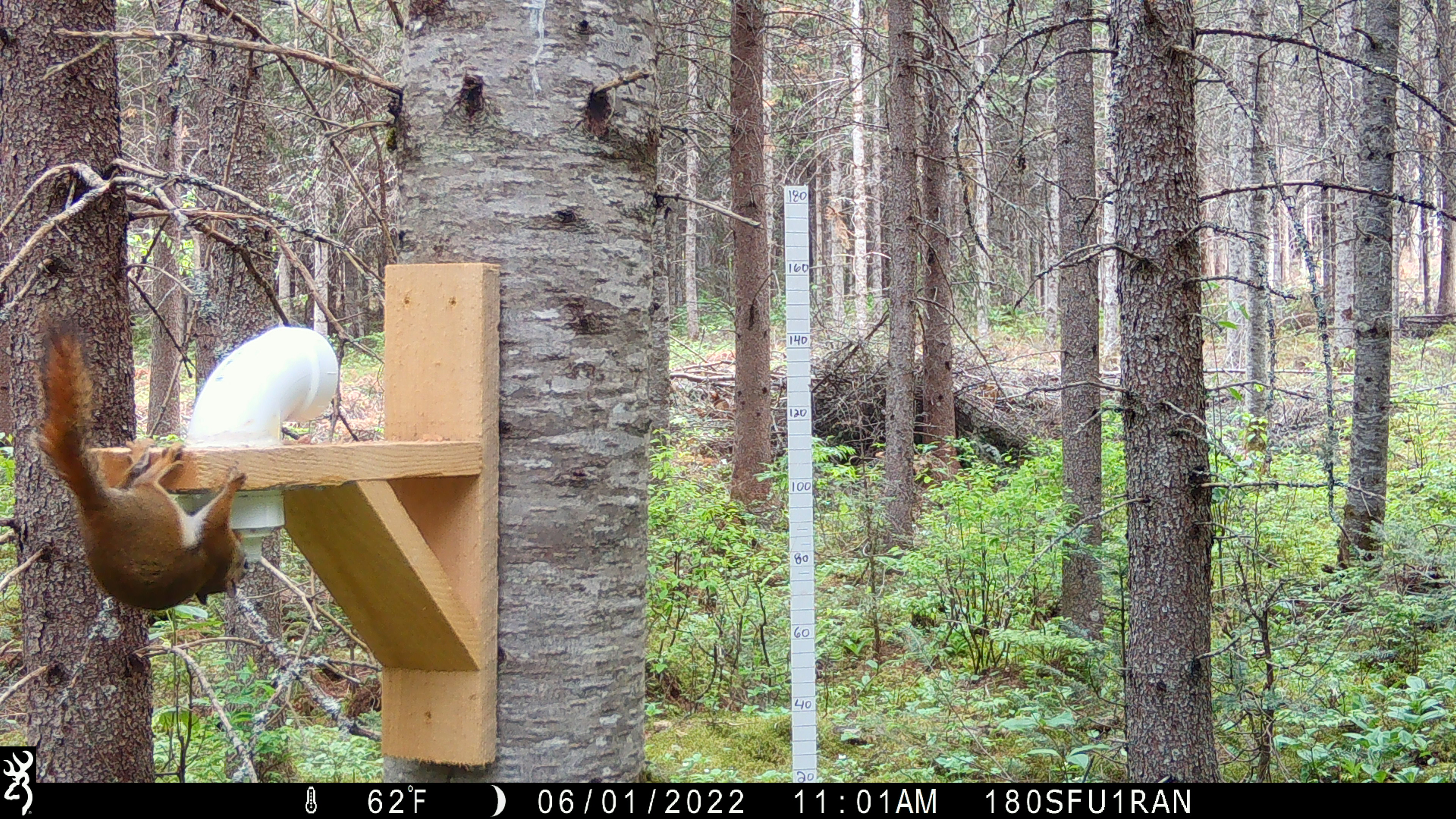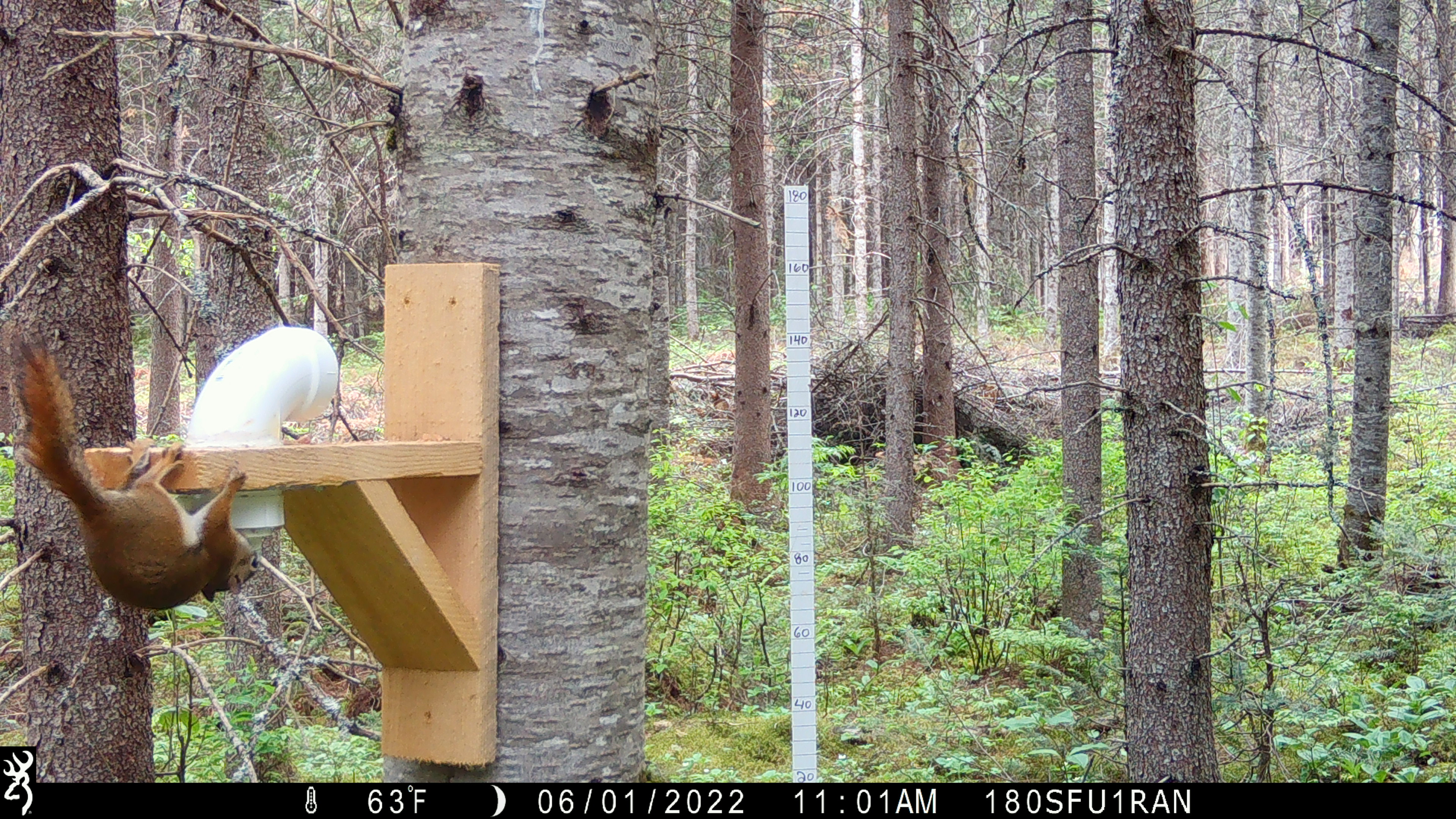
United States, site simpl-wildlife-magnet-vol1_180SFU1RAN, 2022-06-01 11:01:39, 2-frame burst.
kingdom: Animalia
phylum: Chordata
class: Mammalia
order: Rodentia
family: Sciuridae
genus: Tamiasciurus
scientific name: Tamiasciurus hudsonicus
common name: red squirrel